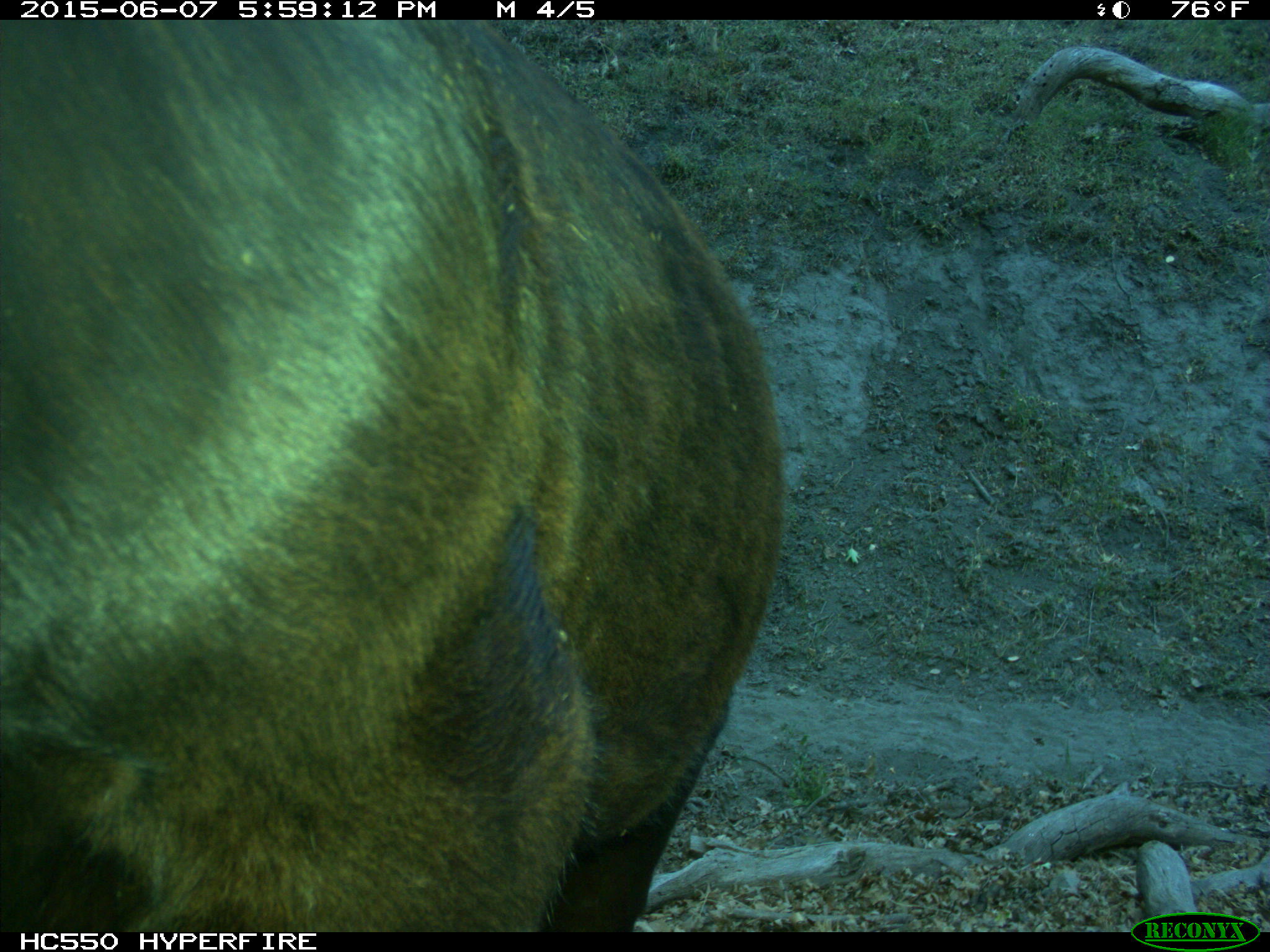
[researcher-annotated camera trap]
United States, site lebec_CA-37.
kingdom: Animalia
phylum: Chordata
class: Mammalia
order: Artiodactyla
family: Bovidae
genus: Bos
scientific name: Bos taurus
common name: domestic cow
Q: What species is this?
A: Bos taurus (domestic cow).